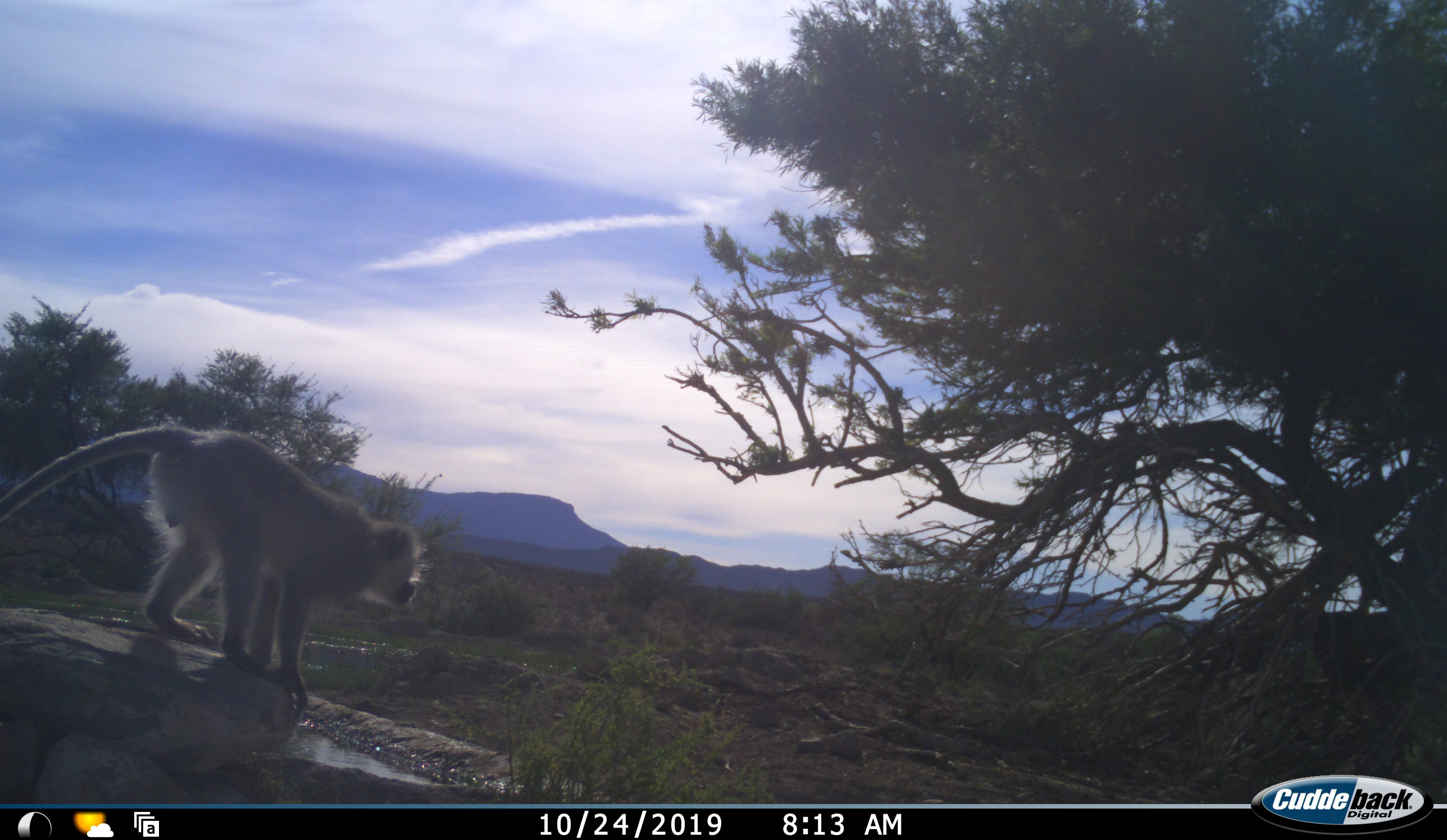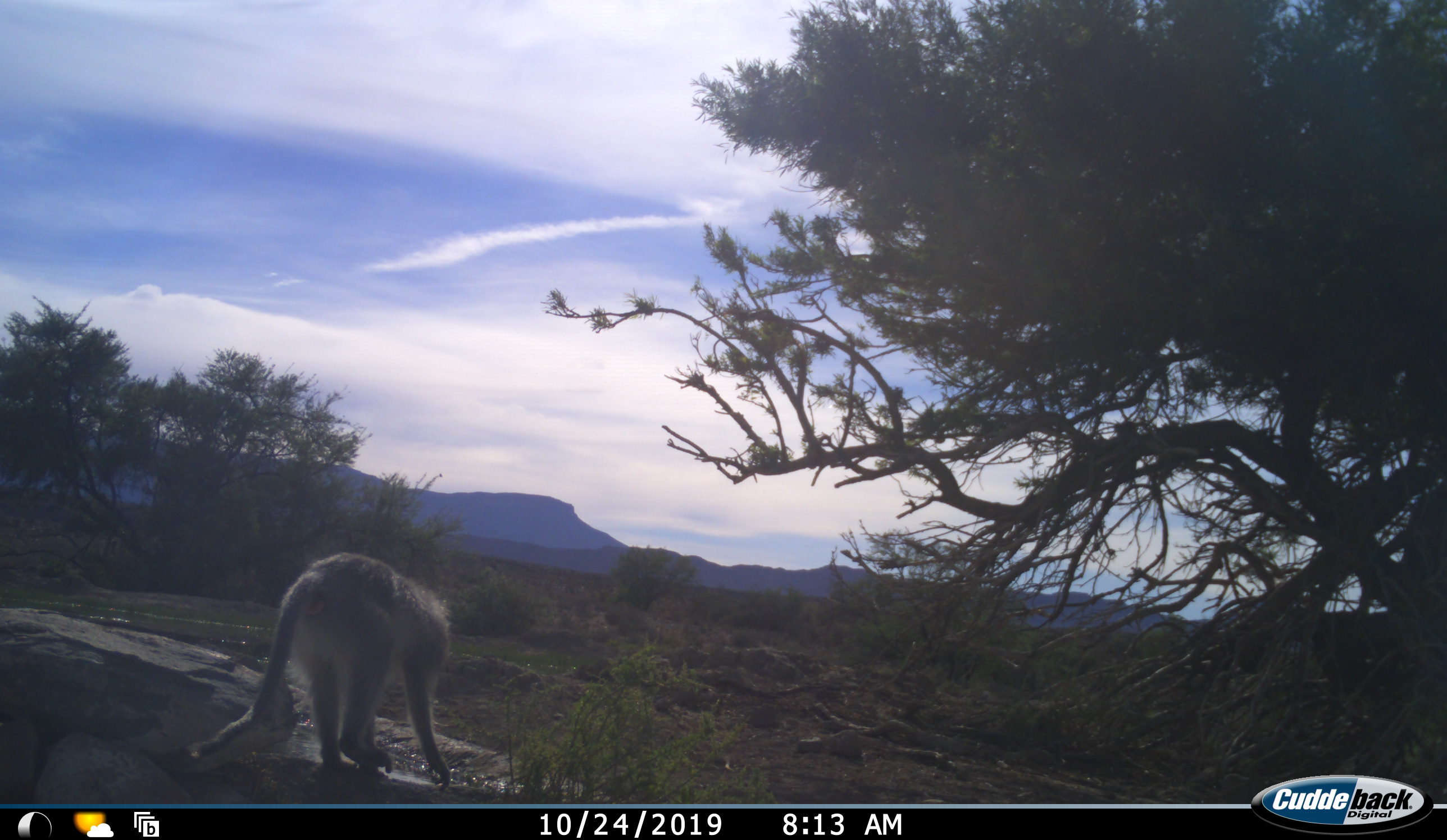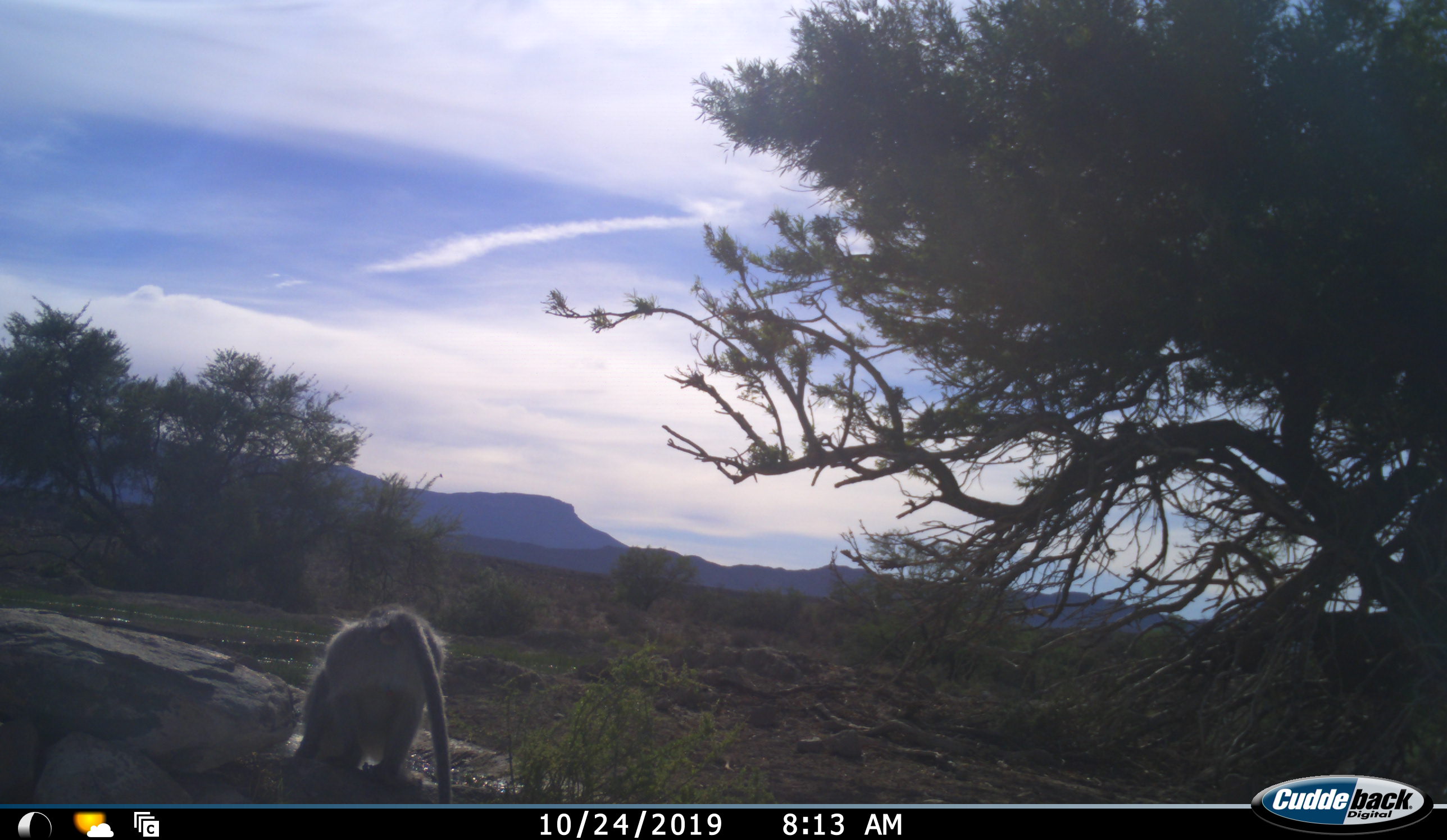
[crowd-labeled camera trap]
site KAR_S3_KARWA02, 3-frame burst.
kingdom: Animalia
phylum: Chordata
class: Mammalia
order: Primates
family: Cercopithecidae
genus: Chlorocebus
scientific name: Chlorocebus pygerythrus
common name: vervet monkey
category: monkeyvervet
Monkeyvervet (vervet monkey) (Chlorocebus pygerythrus), count 1. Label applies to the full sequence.